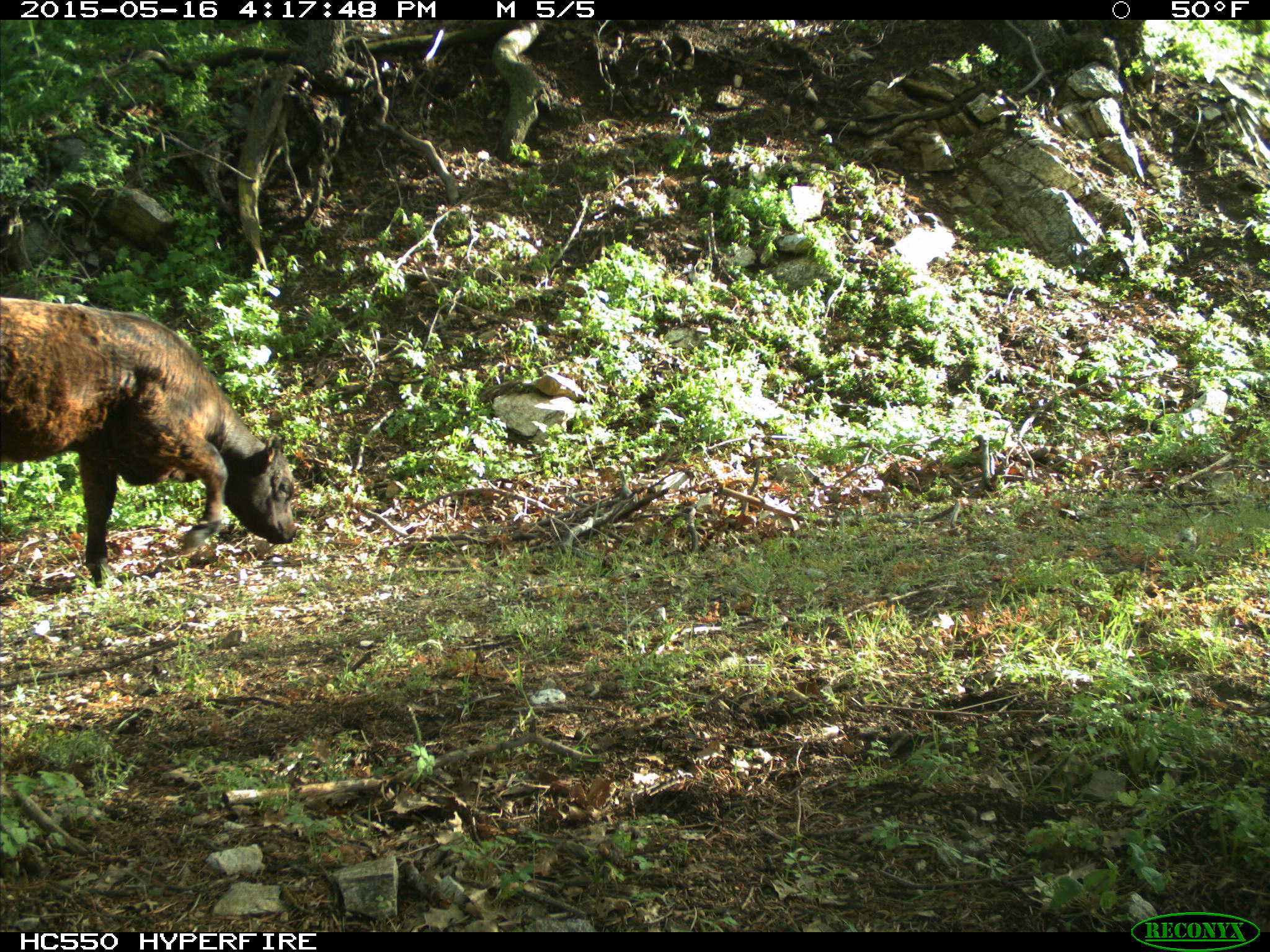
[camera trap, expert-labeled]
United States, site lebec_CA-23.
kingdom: Animalia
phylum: Chordata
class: Mammalia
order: Artiodactyla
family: Bovidae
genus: Bos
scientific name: Bos taurus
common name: domestic cow